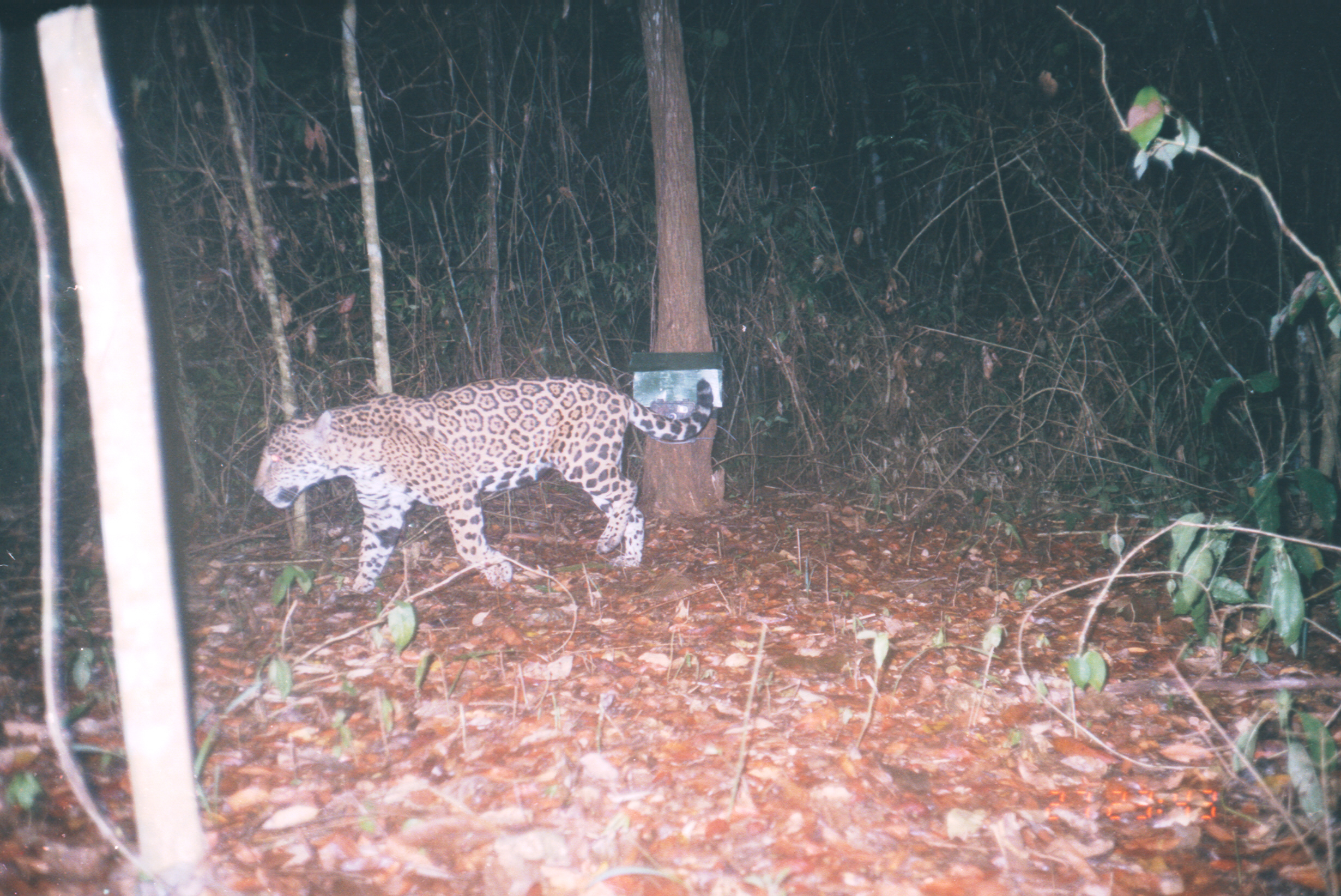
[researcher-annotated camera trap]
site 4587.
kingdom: Animalia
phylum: Chordata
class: Mammalia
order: Carnivora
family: Felidae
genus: Panthera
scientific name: Panthera onca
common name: jaguar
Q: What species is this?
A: Panthera onca (jaguar).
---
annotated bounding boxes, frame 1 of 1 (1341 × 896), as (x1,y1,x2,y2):
panthera onca: (252,373,715,604)